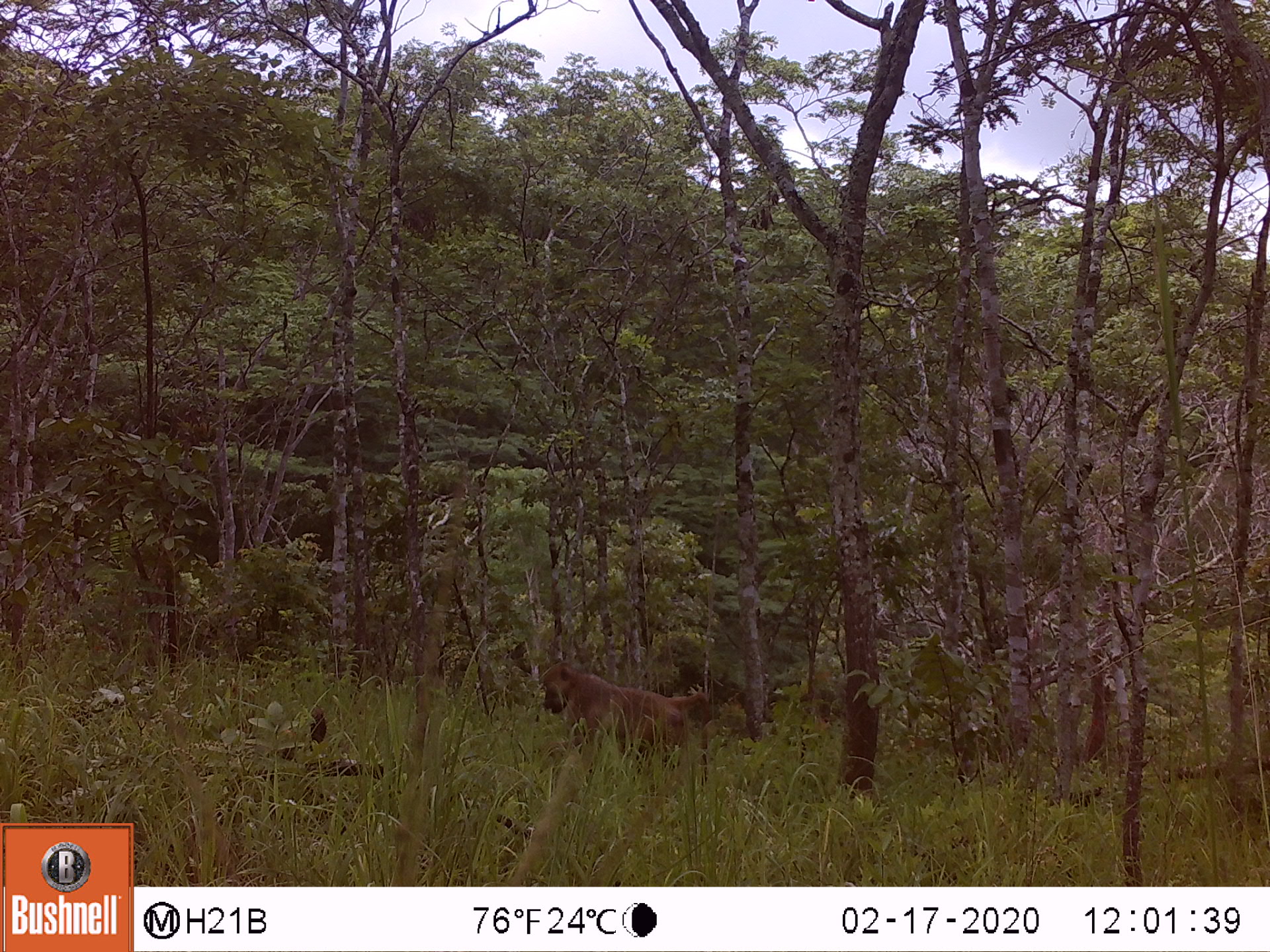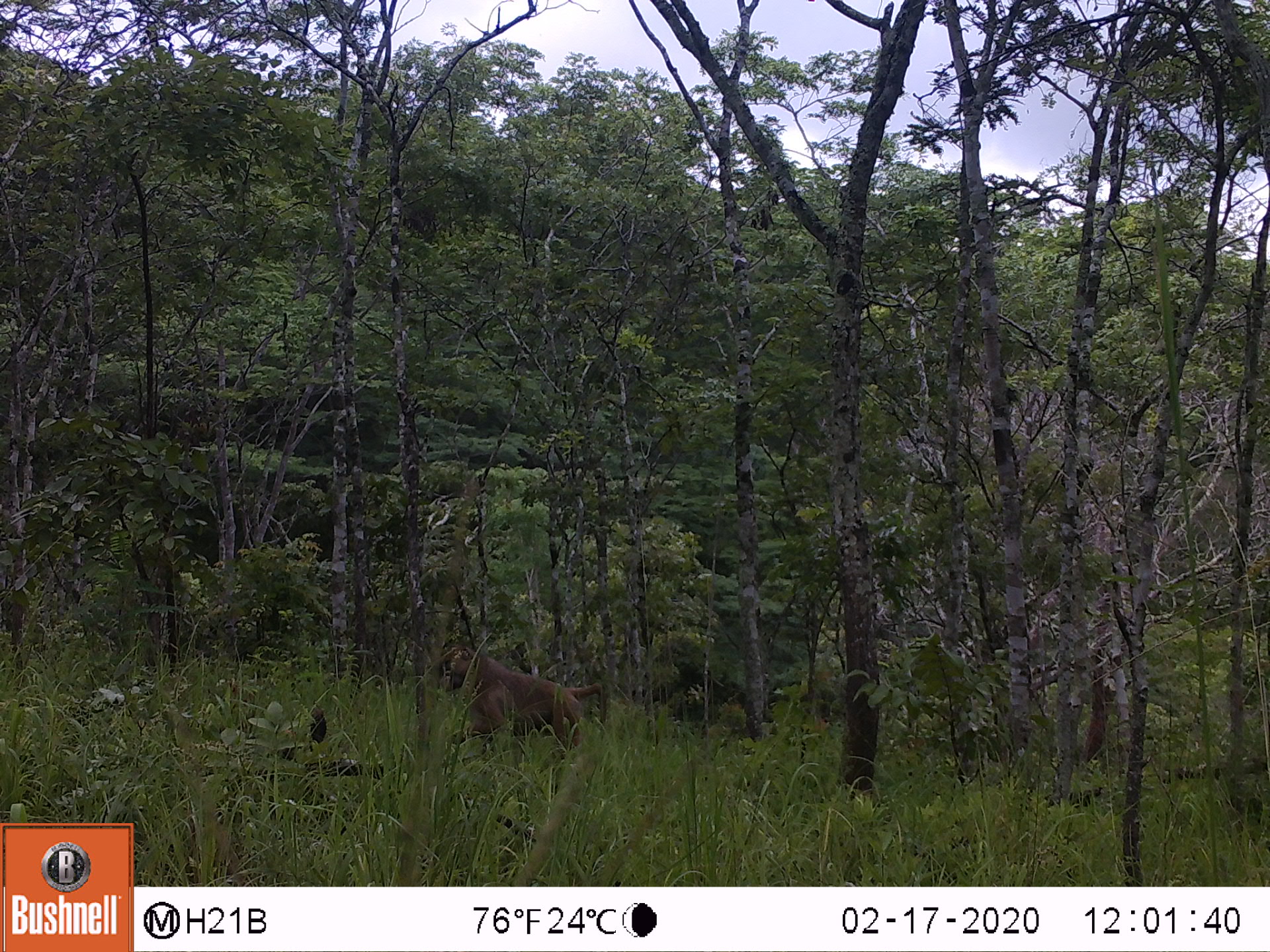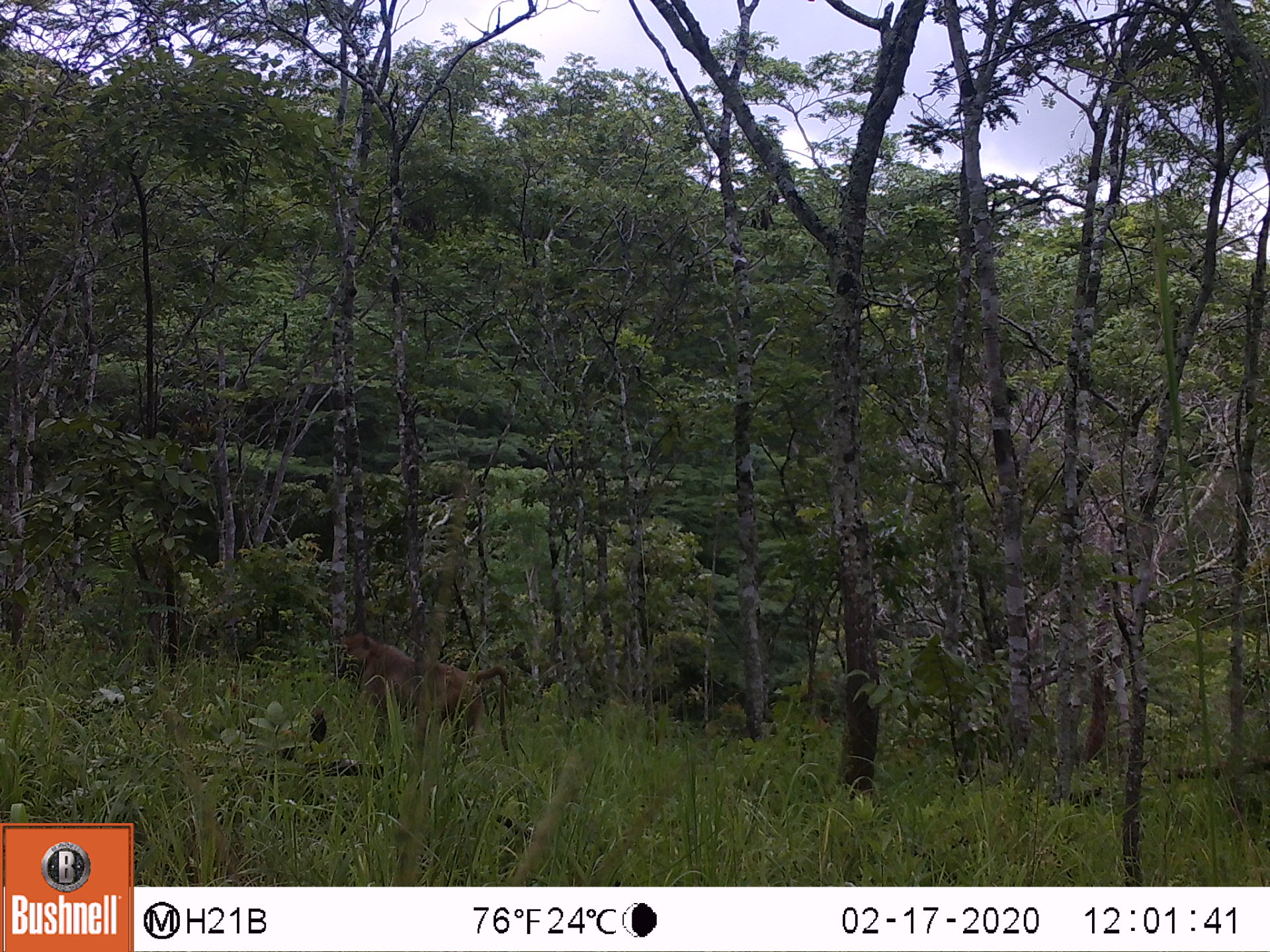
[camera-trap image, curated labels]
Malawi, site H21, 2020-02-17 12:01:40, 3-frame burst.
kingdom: Animalia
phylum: Chordata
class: Mammalia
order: Primates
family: Cercopithecidae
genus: Papio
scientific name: Papio cynocephalus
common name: yellow baboon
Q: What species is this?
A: Yellow baboon (Papio cynocephalus).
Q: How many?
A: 1.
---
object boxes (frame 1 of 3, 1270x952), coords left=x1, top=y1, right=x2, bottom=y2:
yellow baboon: left=538, top=658, right=755, bottom=766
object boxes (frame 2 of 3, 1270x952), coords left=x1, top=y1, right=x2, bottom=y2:
yellow baboon: left=428, top=638, right=610, bottom=752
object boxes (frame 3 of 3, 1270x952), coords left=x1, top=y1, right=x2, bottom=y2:
yellow baboon: left=332, top=631, right=514, bottom=749